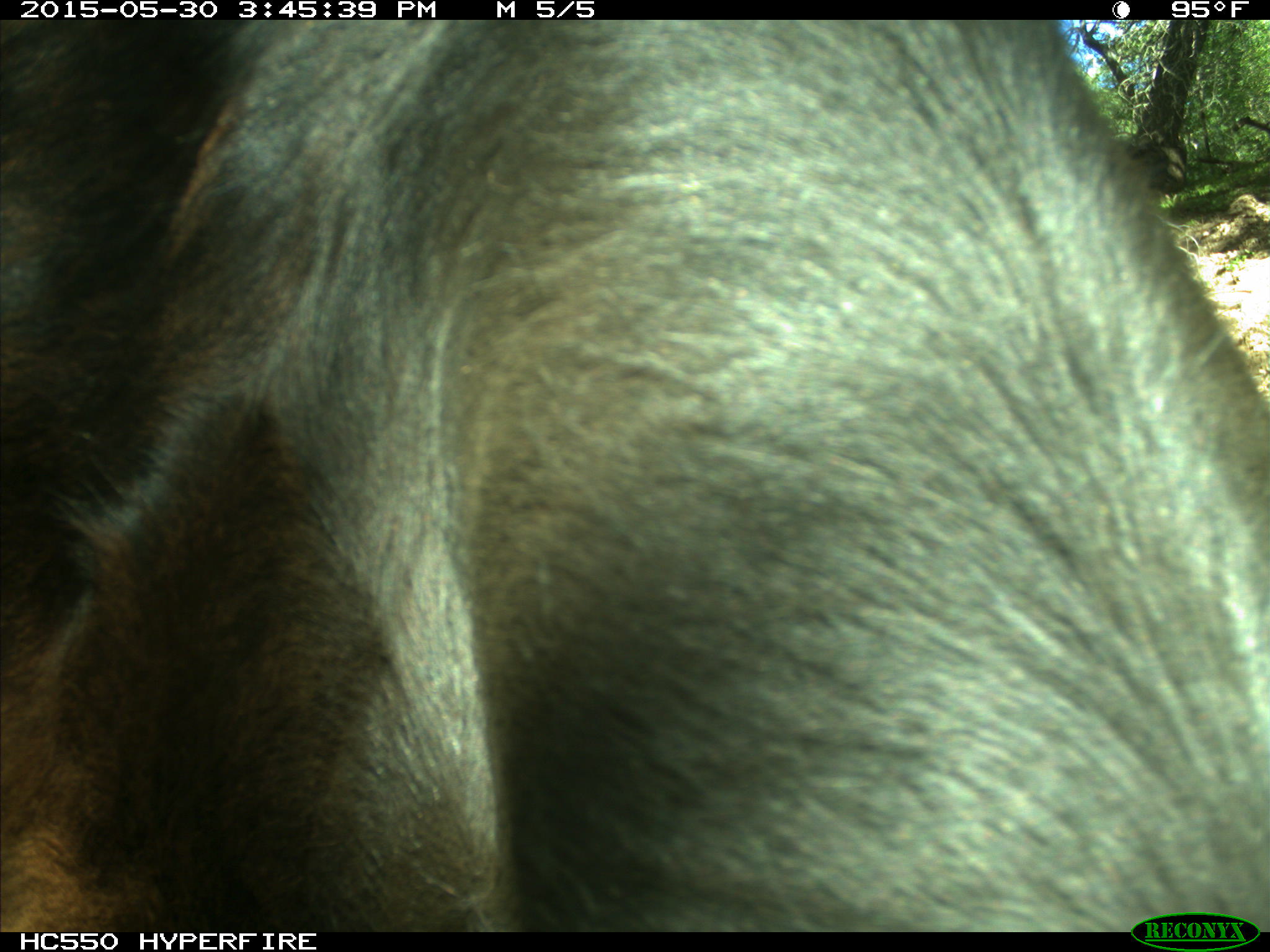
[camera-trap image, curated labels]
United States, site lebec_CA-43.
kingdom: Animalia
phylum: Chordata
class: Mammalia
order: Artiodactyla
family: Bovidae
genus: Bos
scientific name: Bos taurus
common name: domestic cow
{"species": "Bos taurus (domestic cow)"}